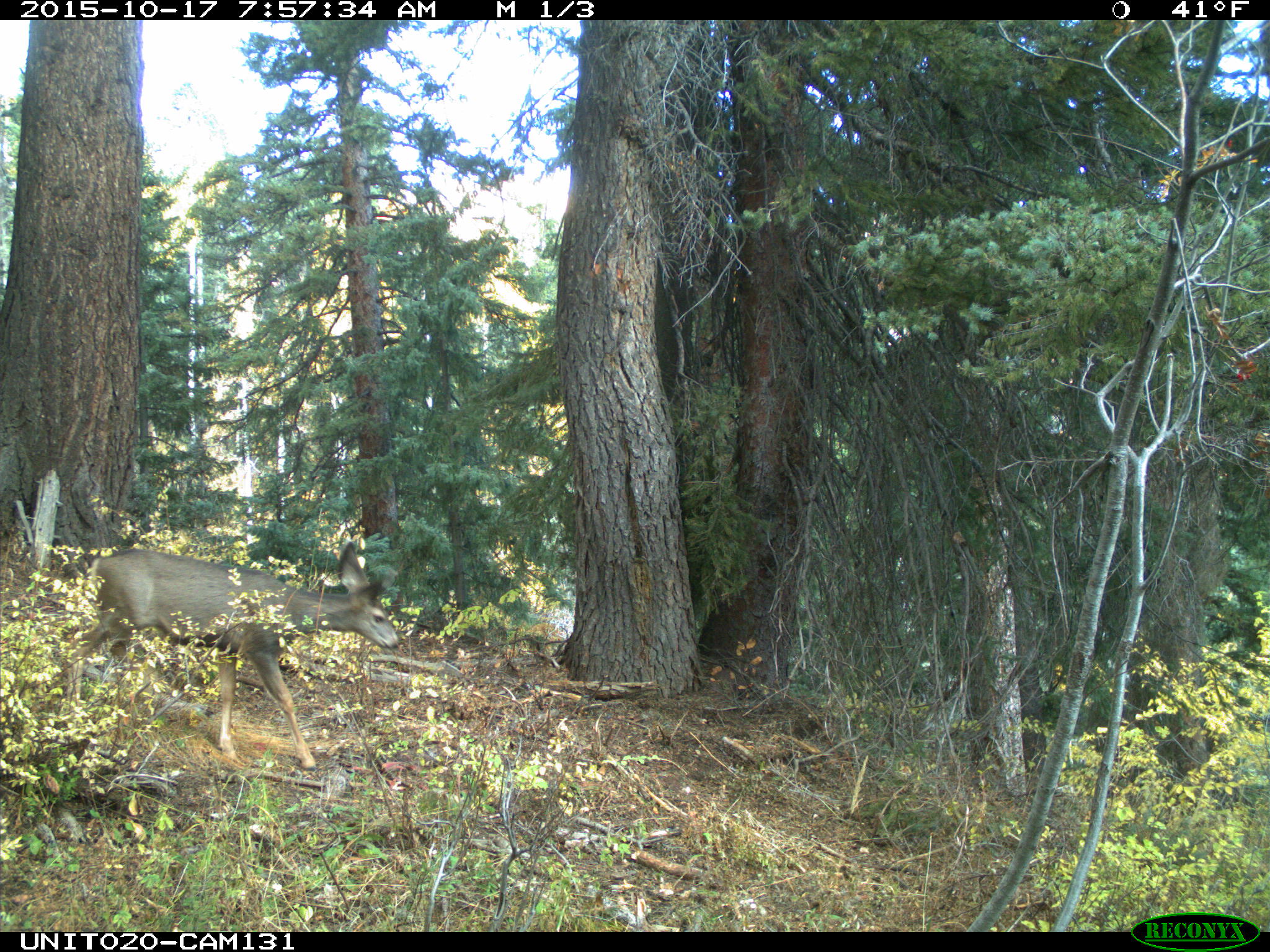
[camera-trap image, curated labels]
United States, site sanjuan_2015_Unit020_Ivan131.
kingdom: Animalia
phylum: Chordata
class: Mammalia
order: Artiodactyla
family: Cervidae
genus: Odocoileus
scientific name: Odocoileus hemionus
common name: mule deer